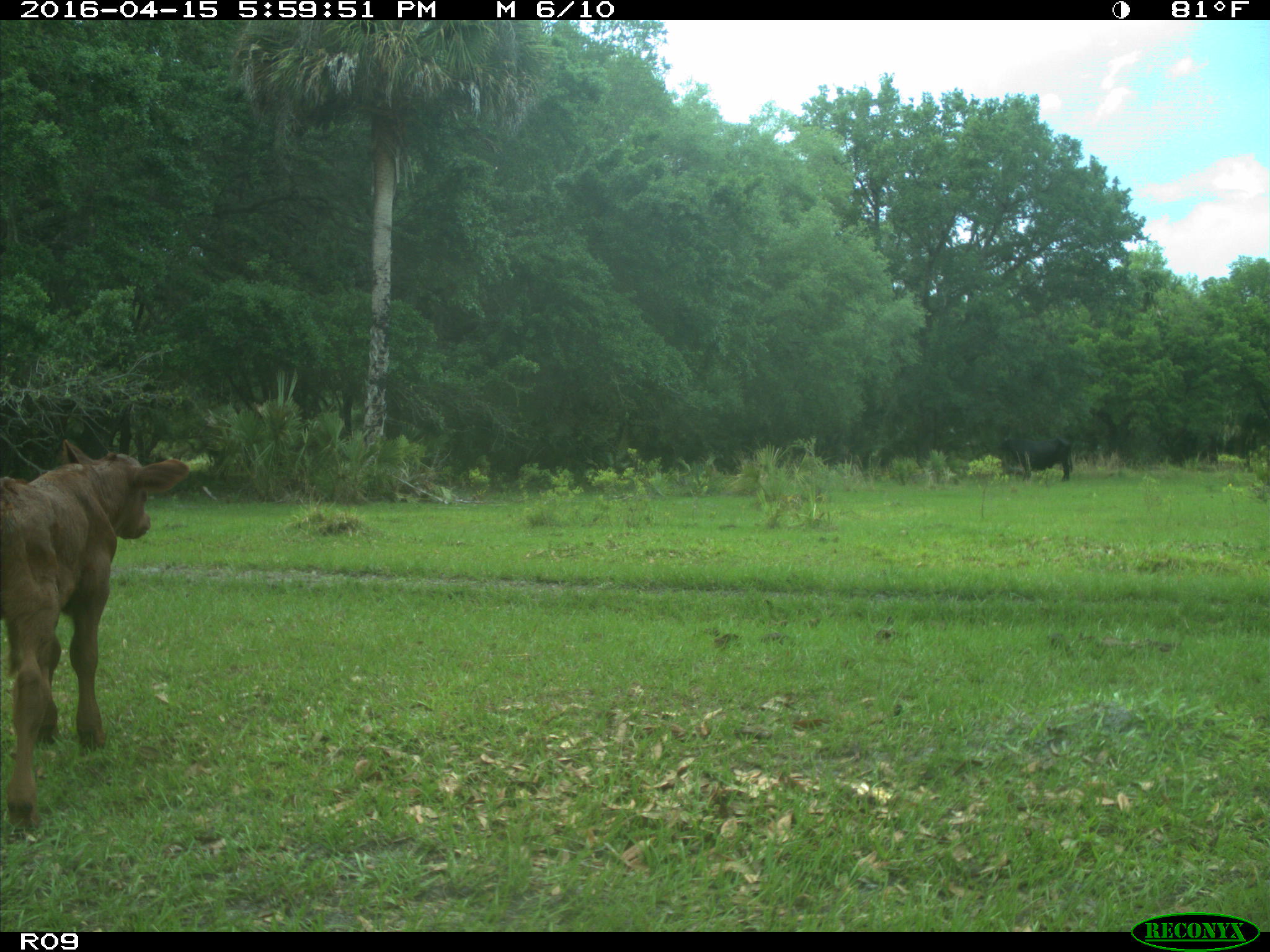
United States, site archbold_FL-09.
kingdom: Animalia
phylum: Chordata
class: Mammalia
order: Artiodactyla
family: Bovidae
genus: Bos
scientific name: Bos taurus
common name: domestic cow